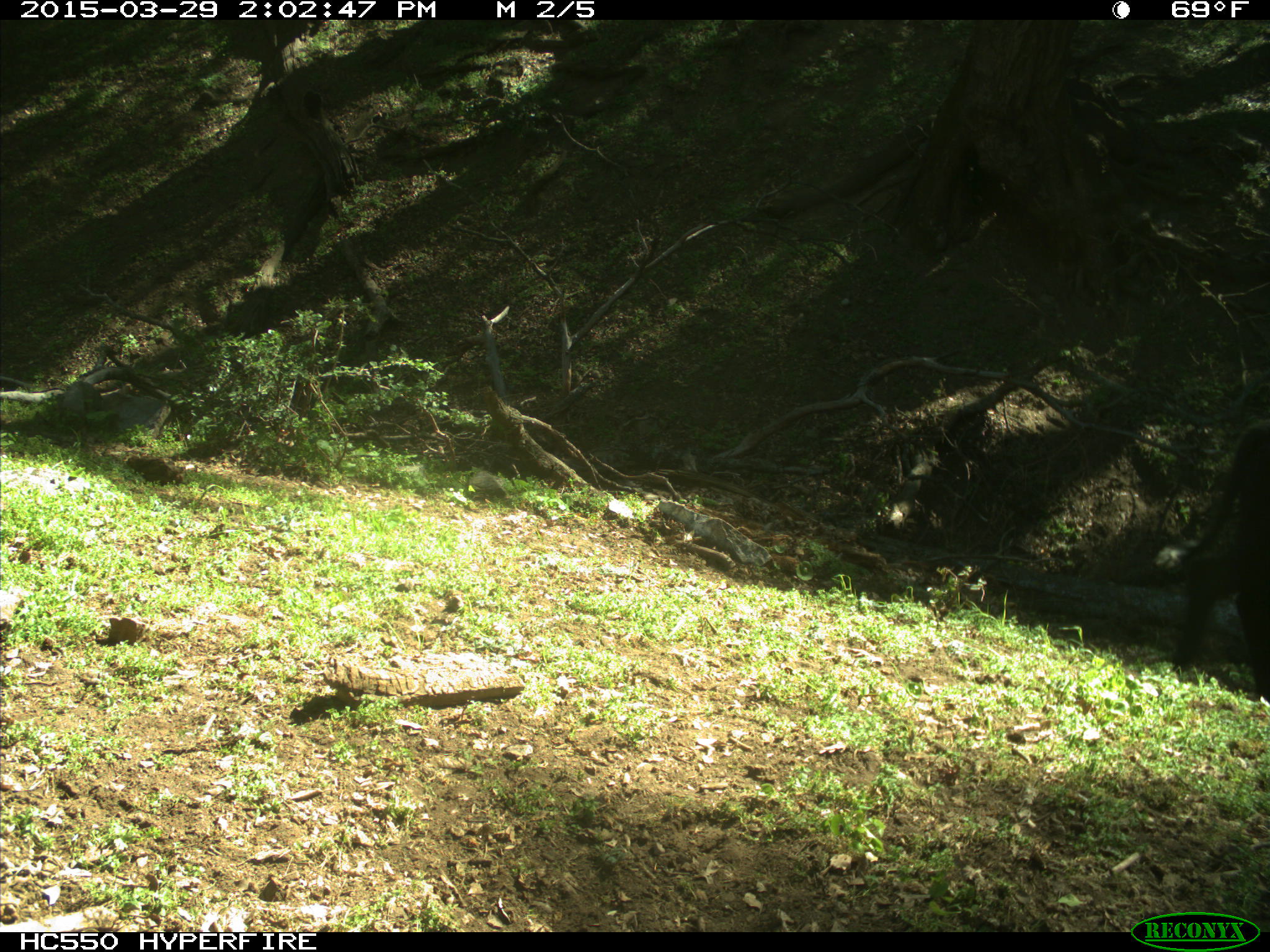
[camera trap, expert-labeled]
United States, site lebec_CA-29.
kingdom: Animalia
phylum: Chordata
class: Mammalia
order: Artiodactyla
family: Bovidae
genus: Bos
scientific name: Bos taurus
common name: domestic cow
Bos taurus (domestic cow).